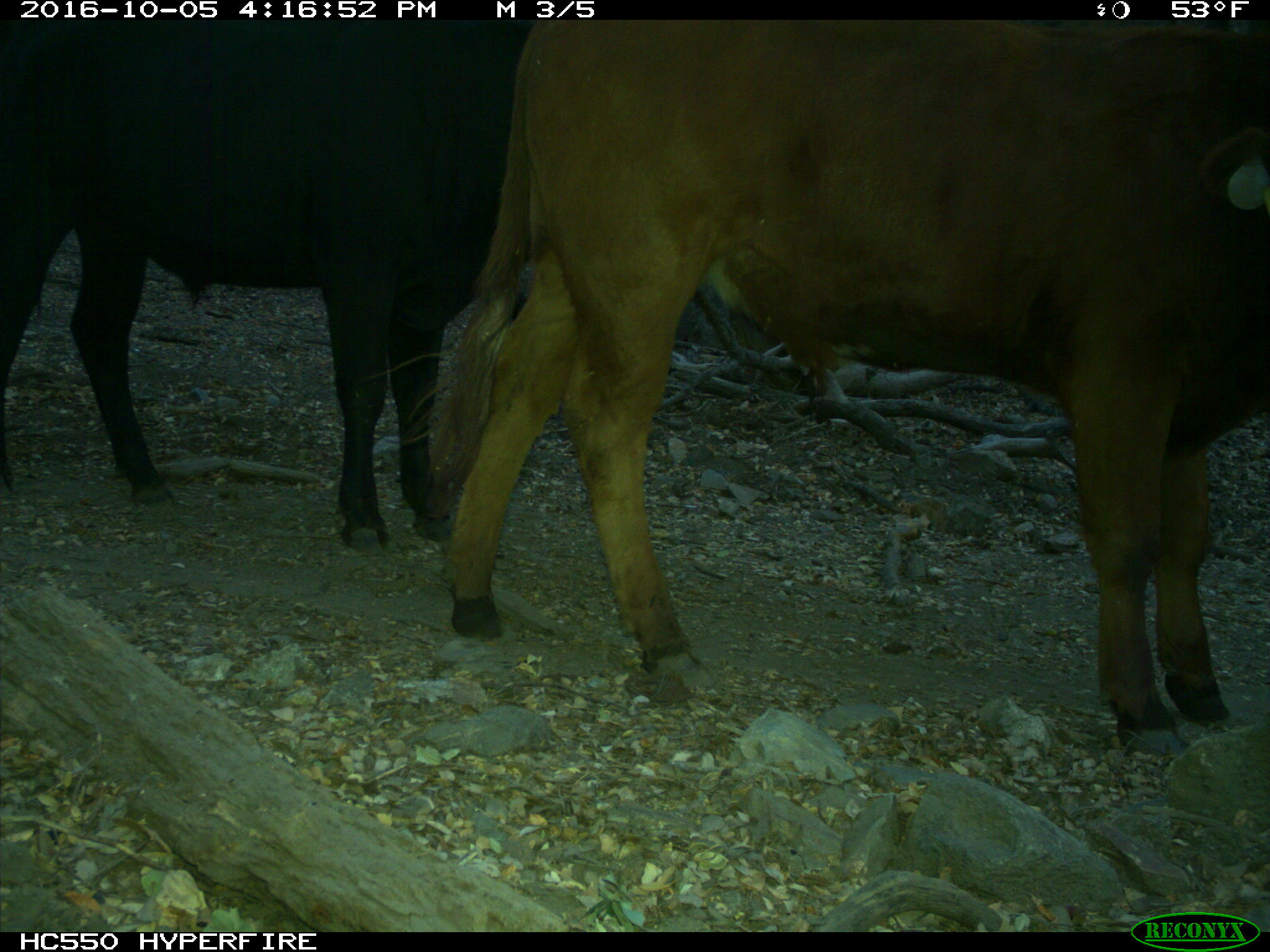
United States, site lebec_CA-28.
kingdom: Animalia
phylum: Chordata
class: Mammalia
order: Artiodactyla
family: Bovidae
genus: Bos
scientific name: Bos taurus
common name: domestic cow